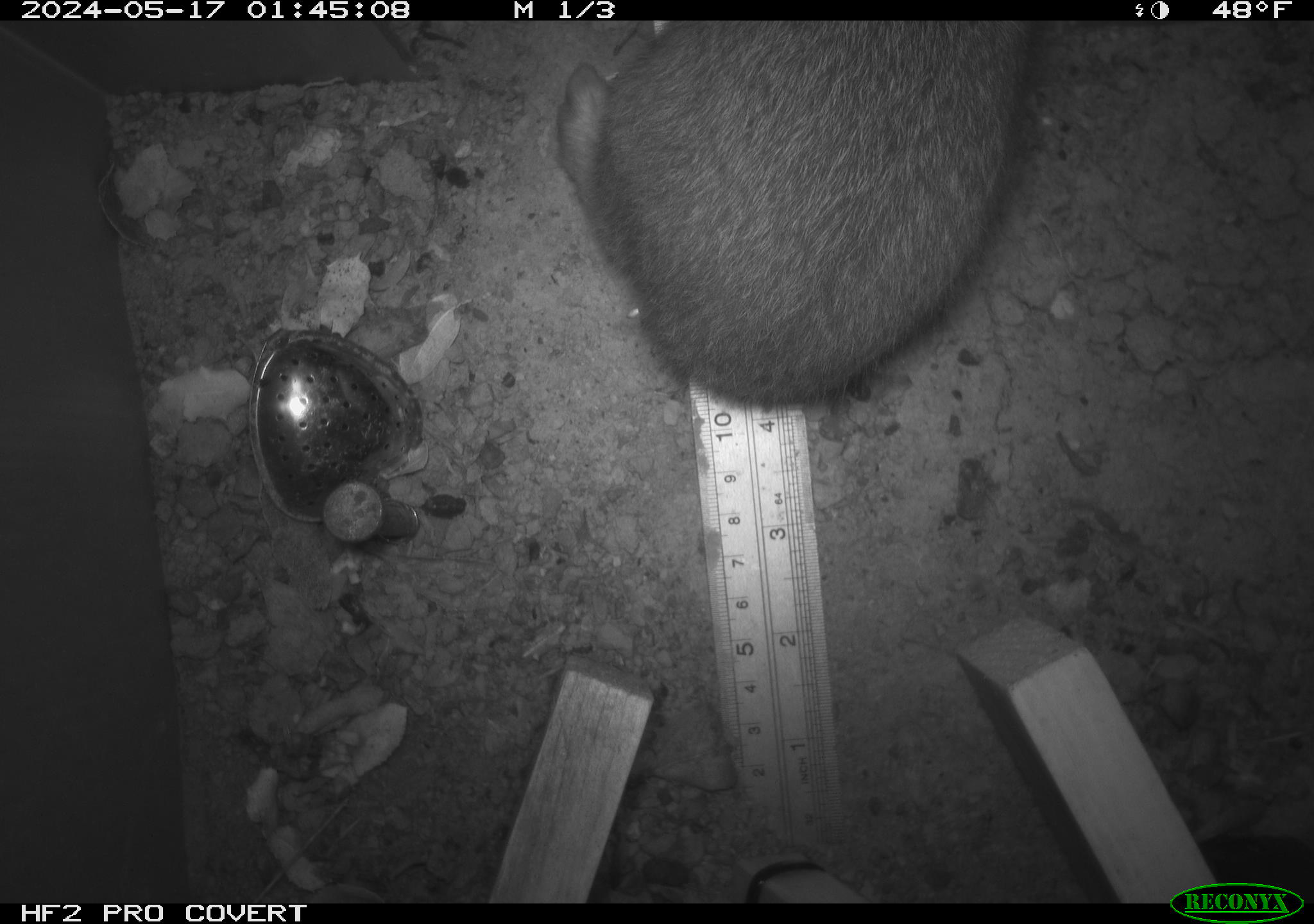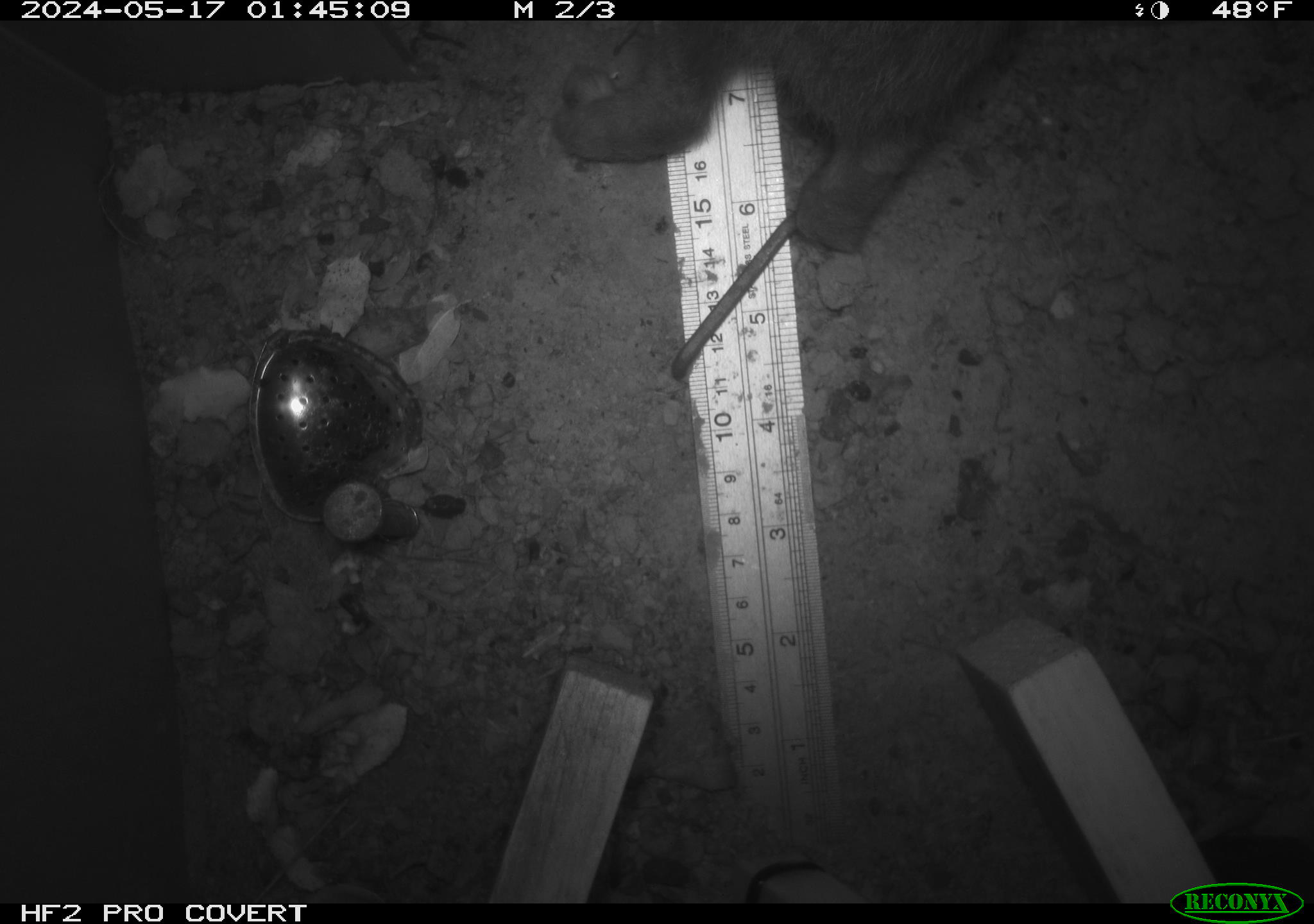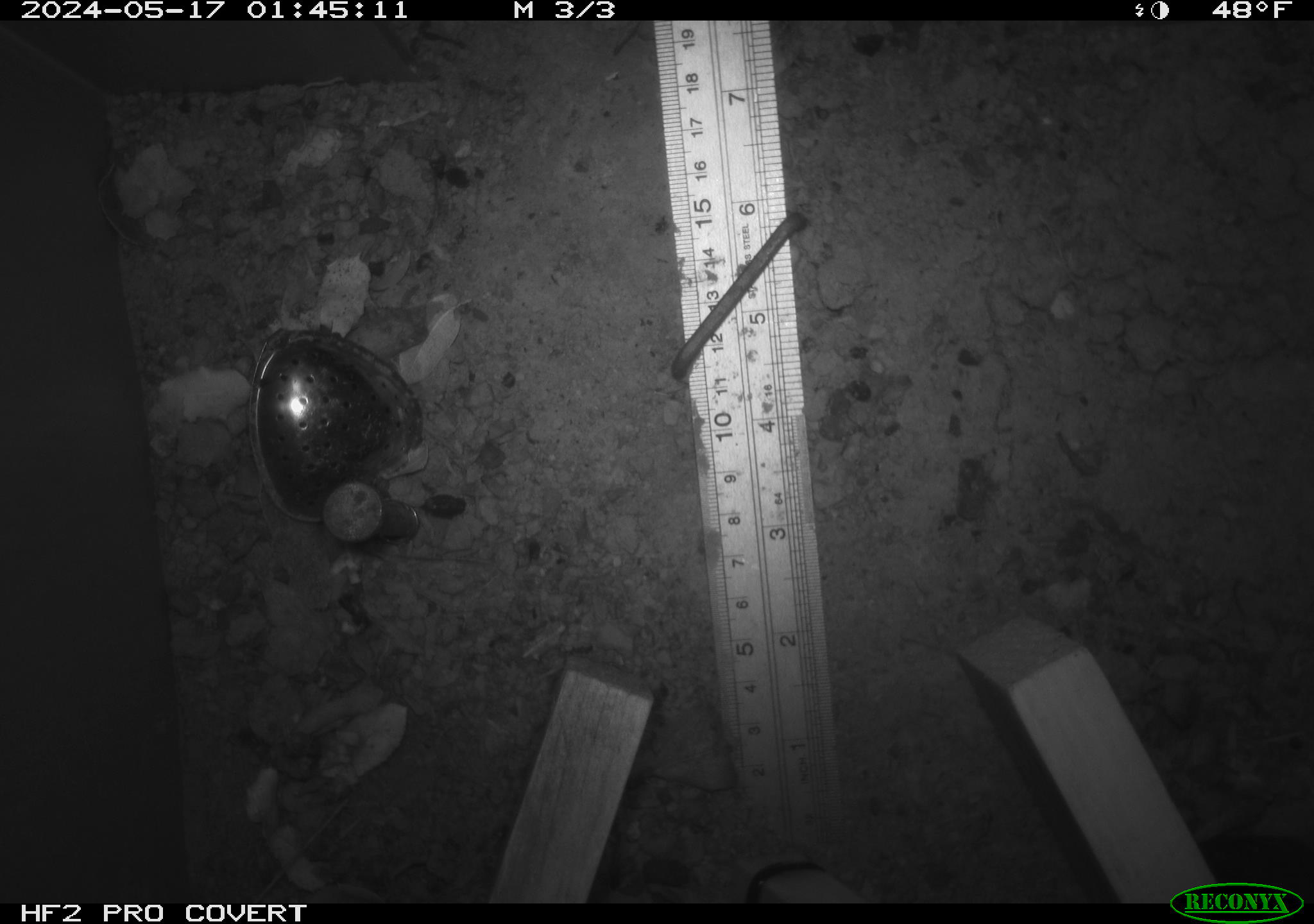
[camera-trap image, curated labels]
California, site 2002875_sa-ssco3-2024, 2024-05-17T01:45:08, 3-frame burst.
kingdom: Animalia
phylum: Chordata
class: Mammalia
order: Lagomorpha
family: Leporidae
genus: Sylvilagus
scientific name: Sylvilagus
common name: cottontail rabbits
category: sylvilagus species